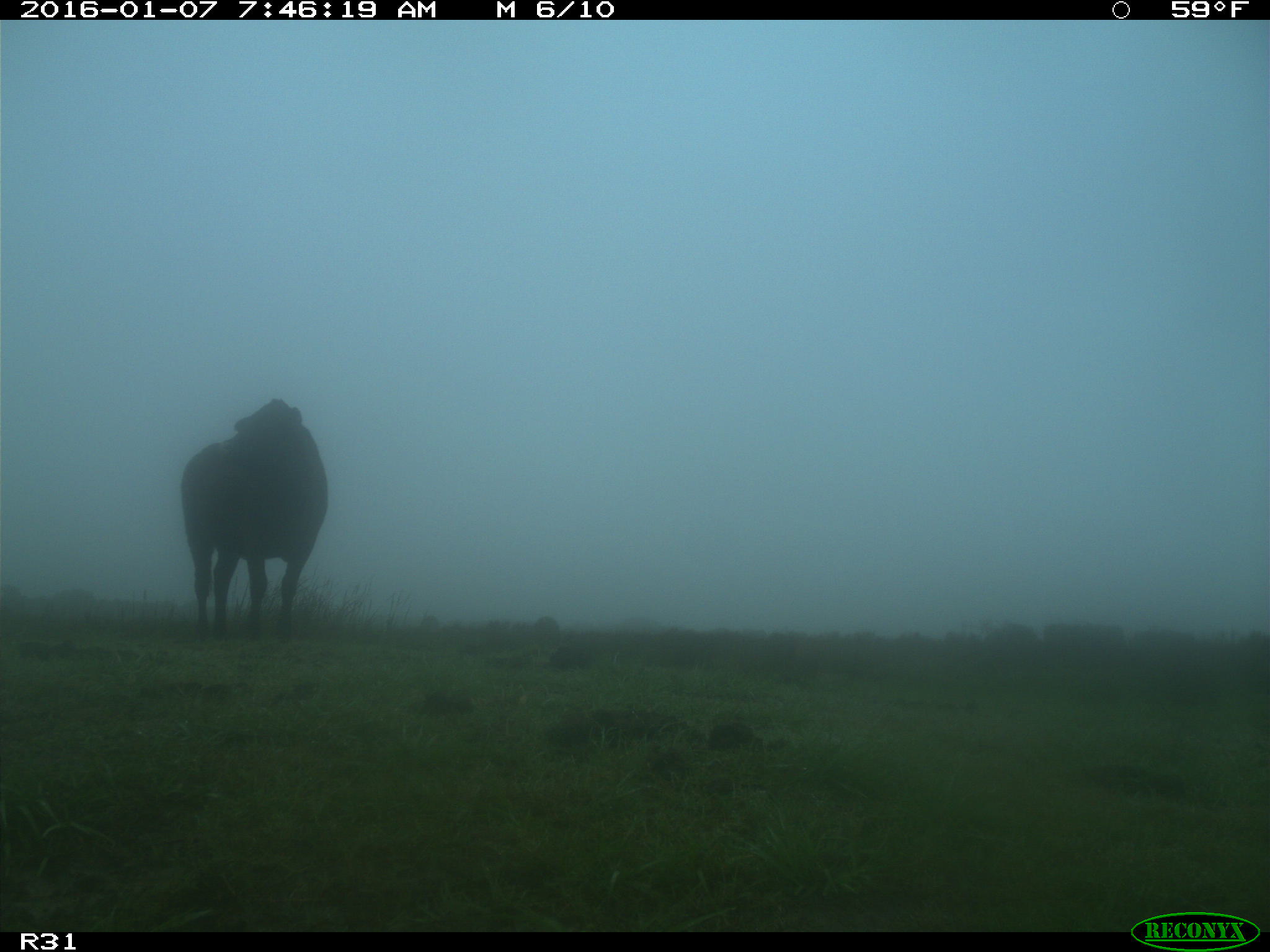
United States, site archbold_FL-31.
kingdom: Animalia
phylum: Chordata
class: Mammalia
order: Artiodactyla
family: Bovidae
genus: Bos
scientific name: Bos taurus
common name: domestic cow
Bos taurus (domestic cow).